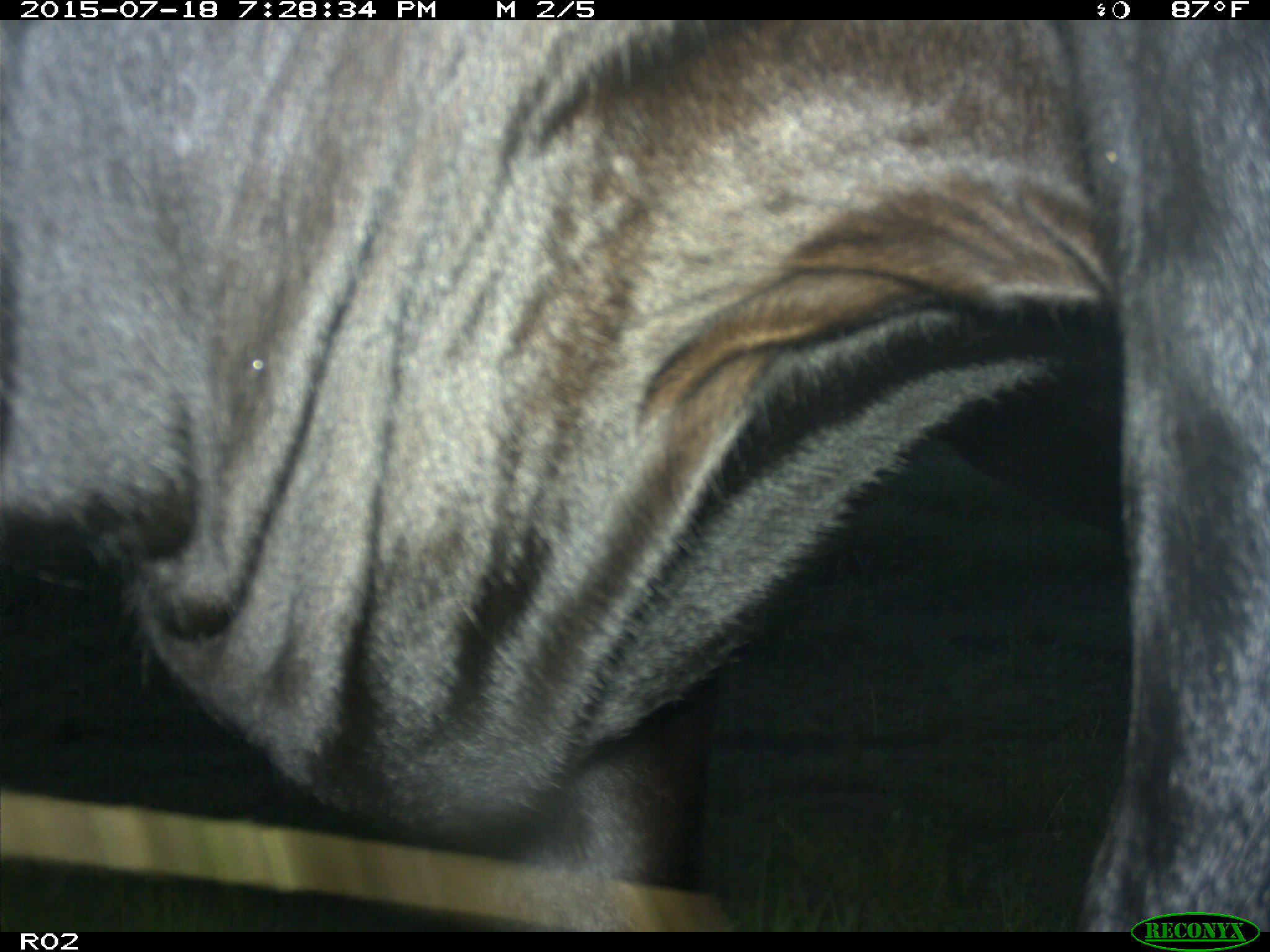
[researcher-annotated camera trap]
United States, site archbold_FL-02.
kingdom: Animalia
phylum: Chordata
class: Mammalia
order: Artiodactyla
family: Bovidae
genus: Bos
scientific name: Bos taurus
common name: domestic cow